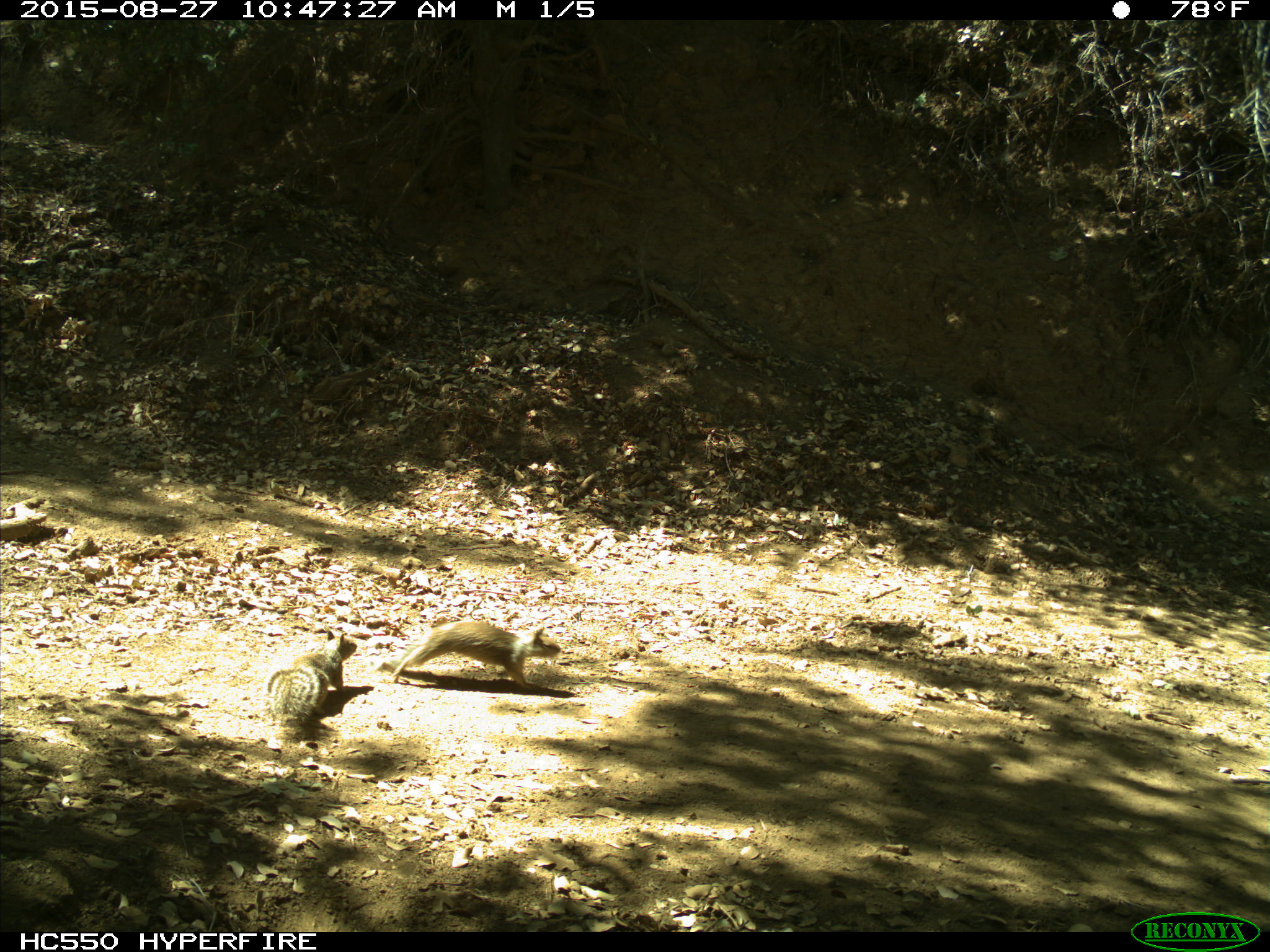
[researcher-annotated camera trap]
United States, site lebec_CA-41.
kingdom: Animalia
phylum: Chordata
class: Mammalia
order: Rodentia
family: Sciuridae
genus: Otospermophilus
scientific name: Otospermophilus beecheyi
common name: california ground squirrel